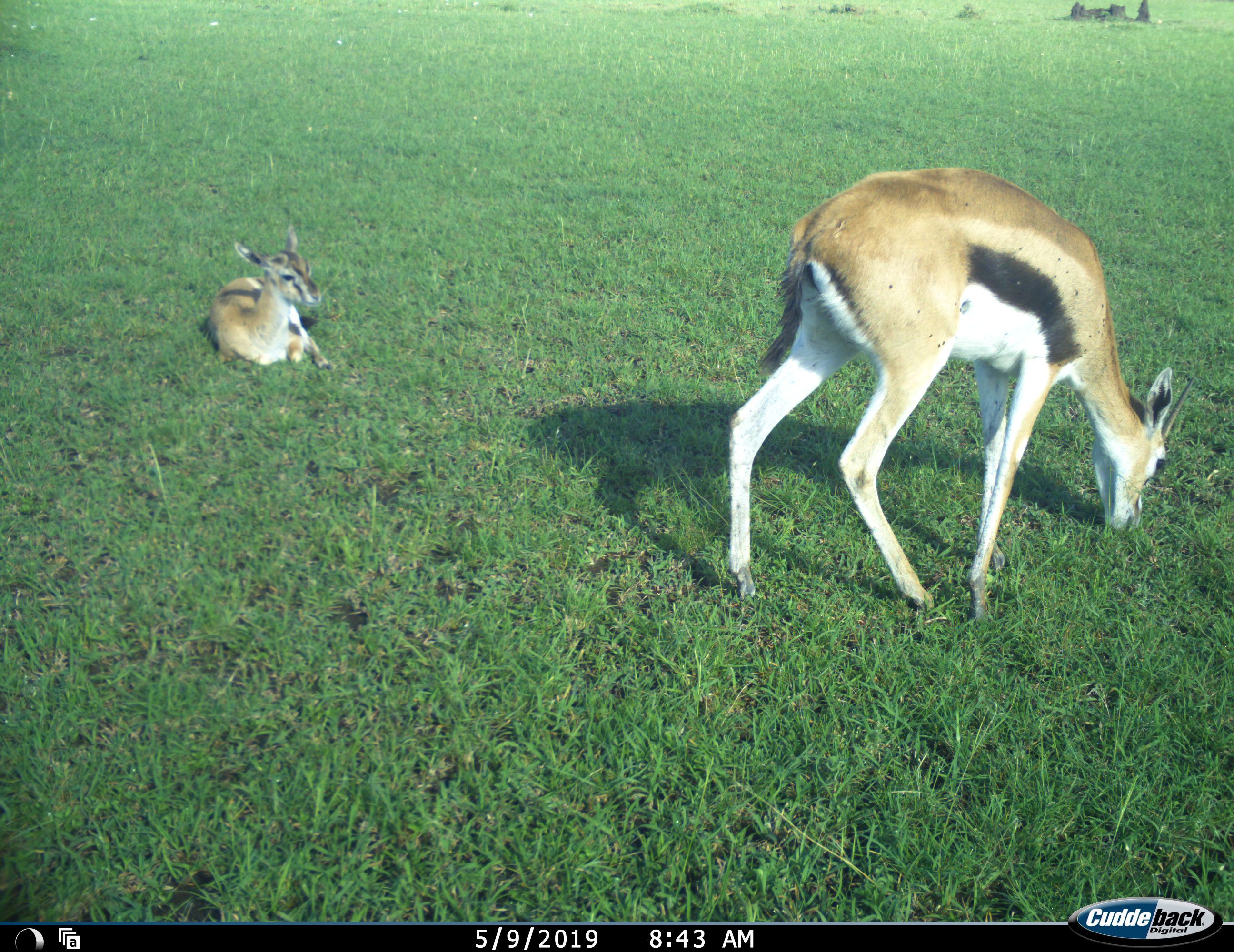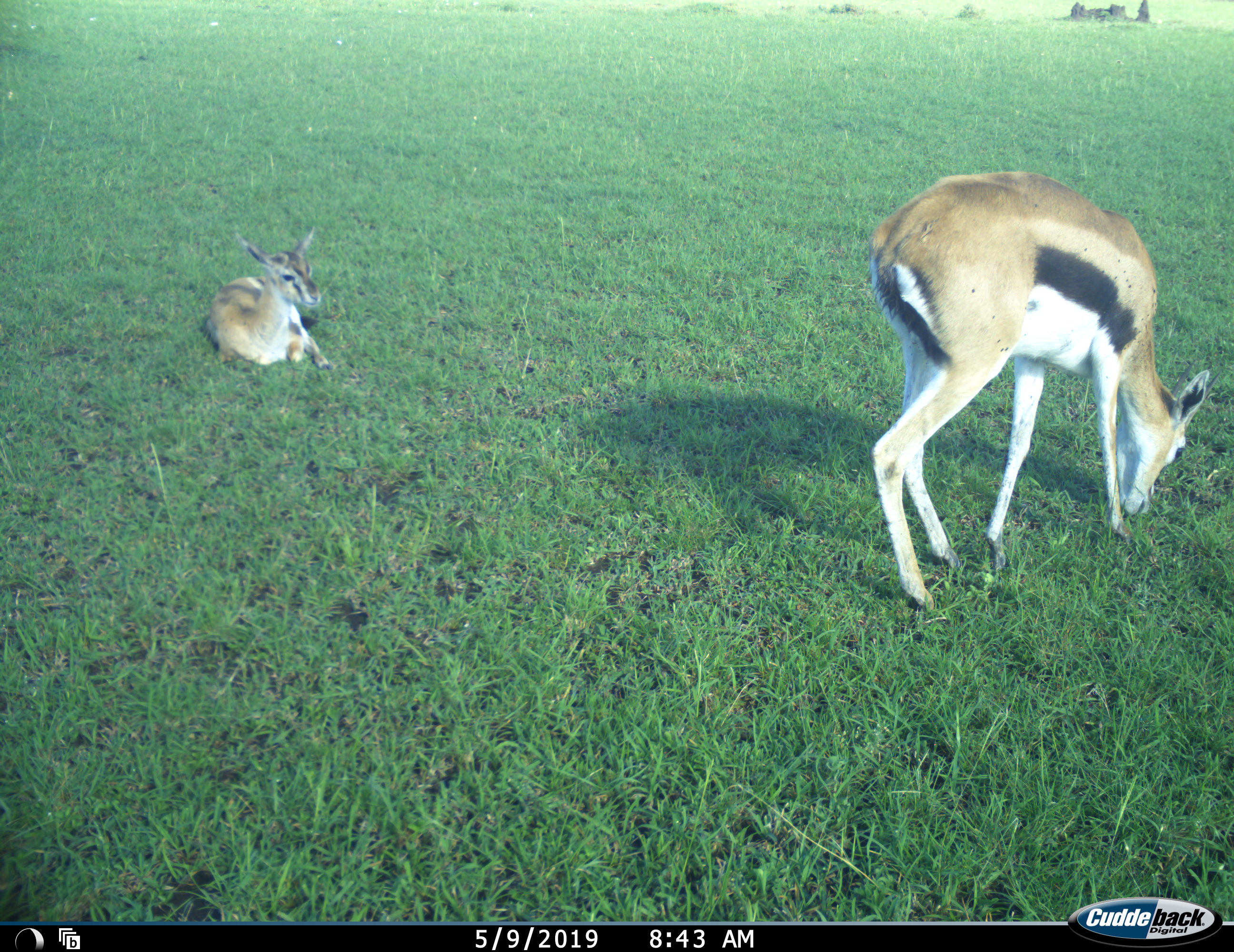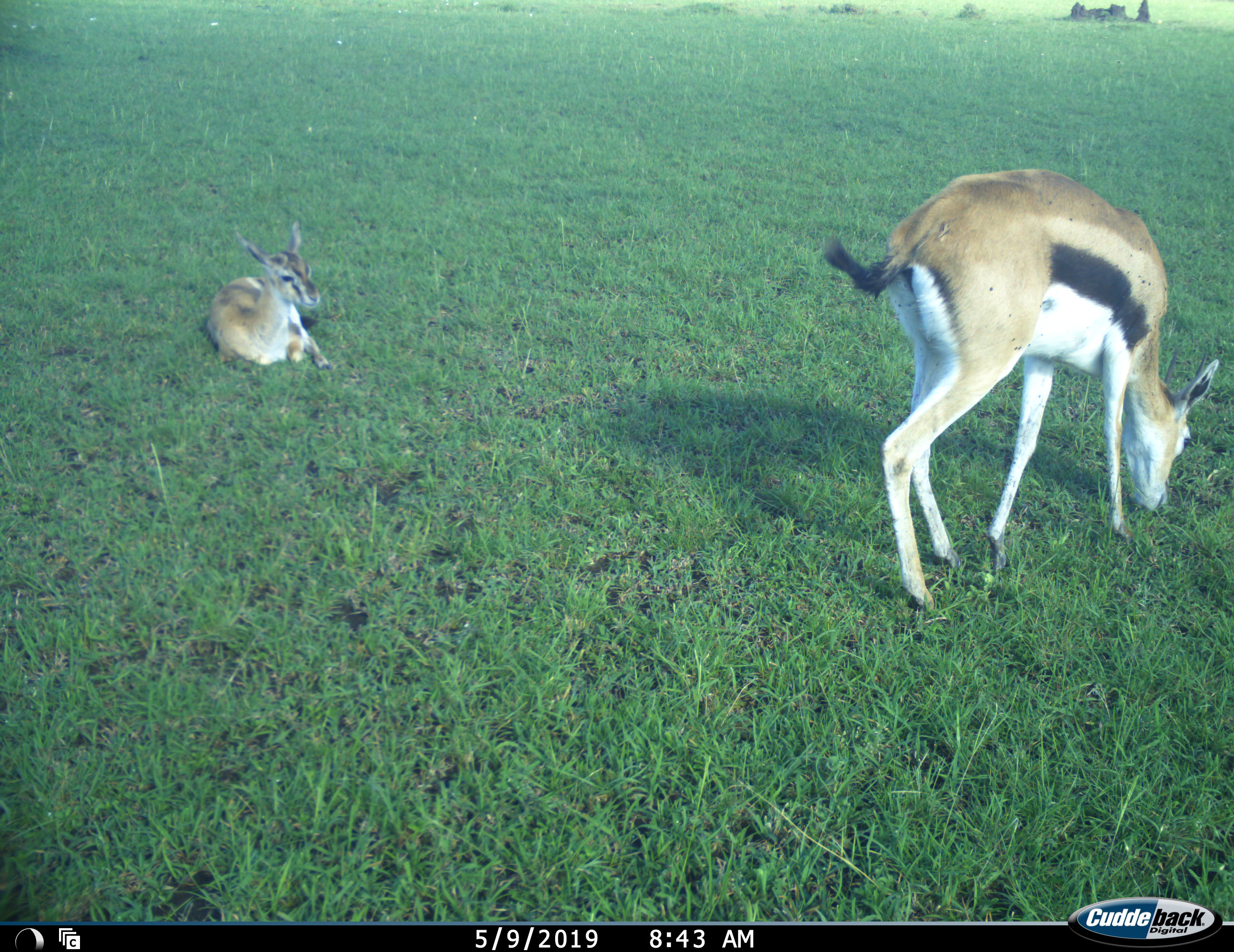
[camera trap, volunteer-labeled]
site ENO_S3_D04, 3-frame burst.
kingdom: Animalia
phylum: Chordata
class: Mammalia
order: Artiodactyla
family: Bovidae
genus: Eudorcas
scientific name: Eudorcas thomsonii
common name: thomson's gazelle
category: gazellethomsons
Gazellethomsons (thomson's gazelle) (Eudorcas thomsonii), count 2. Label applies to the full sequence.